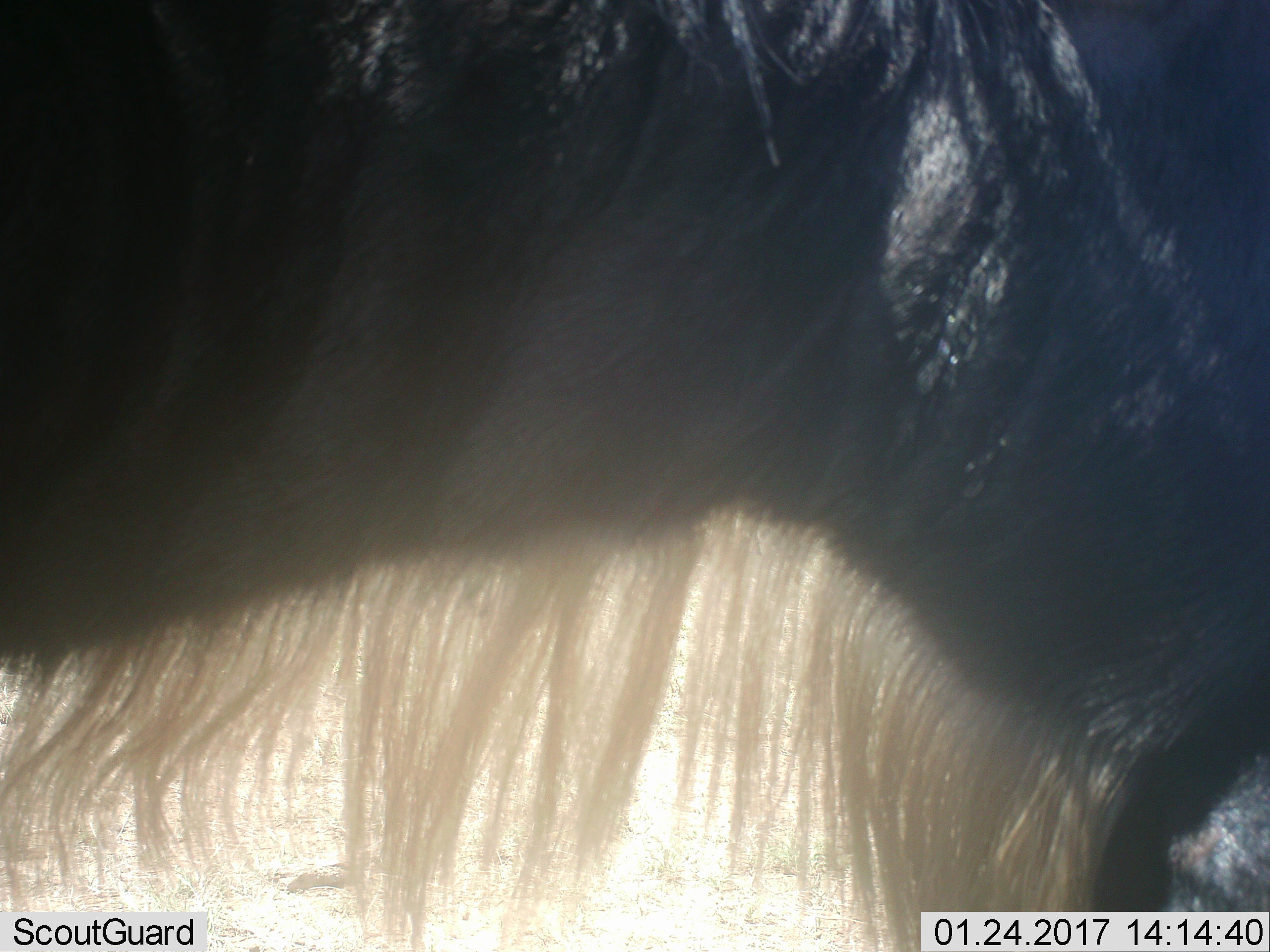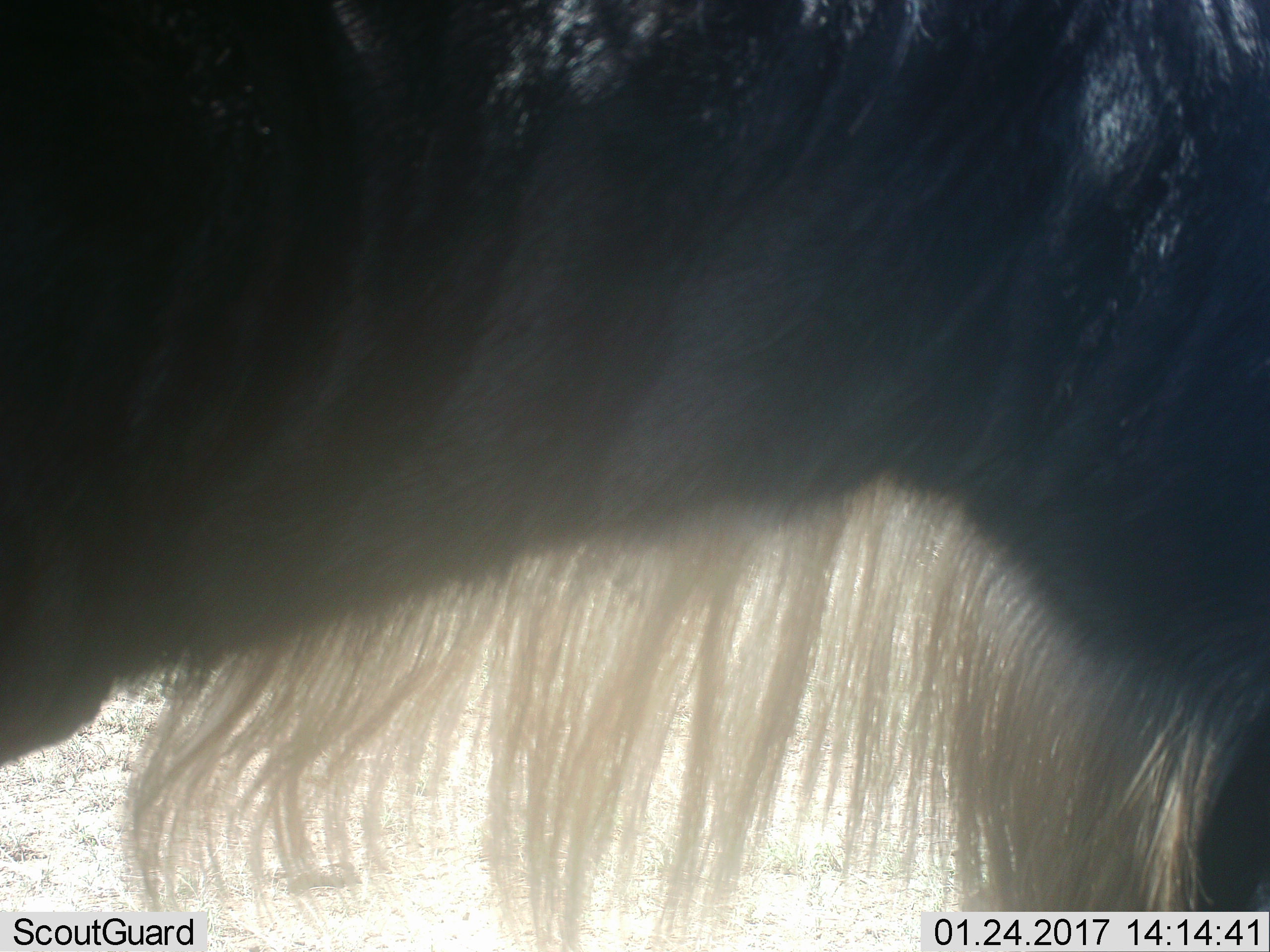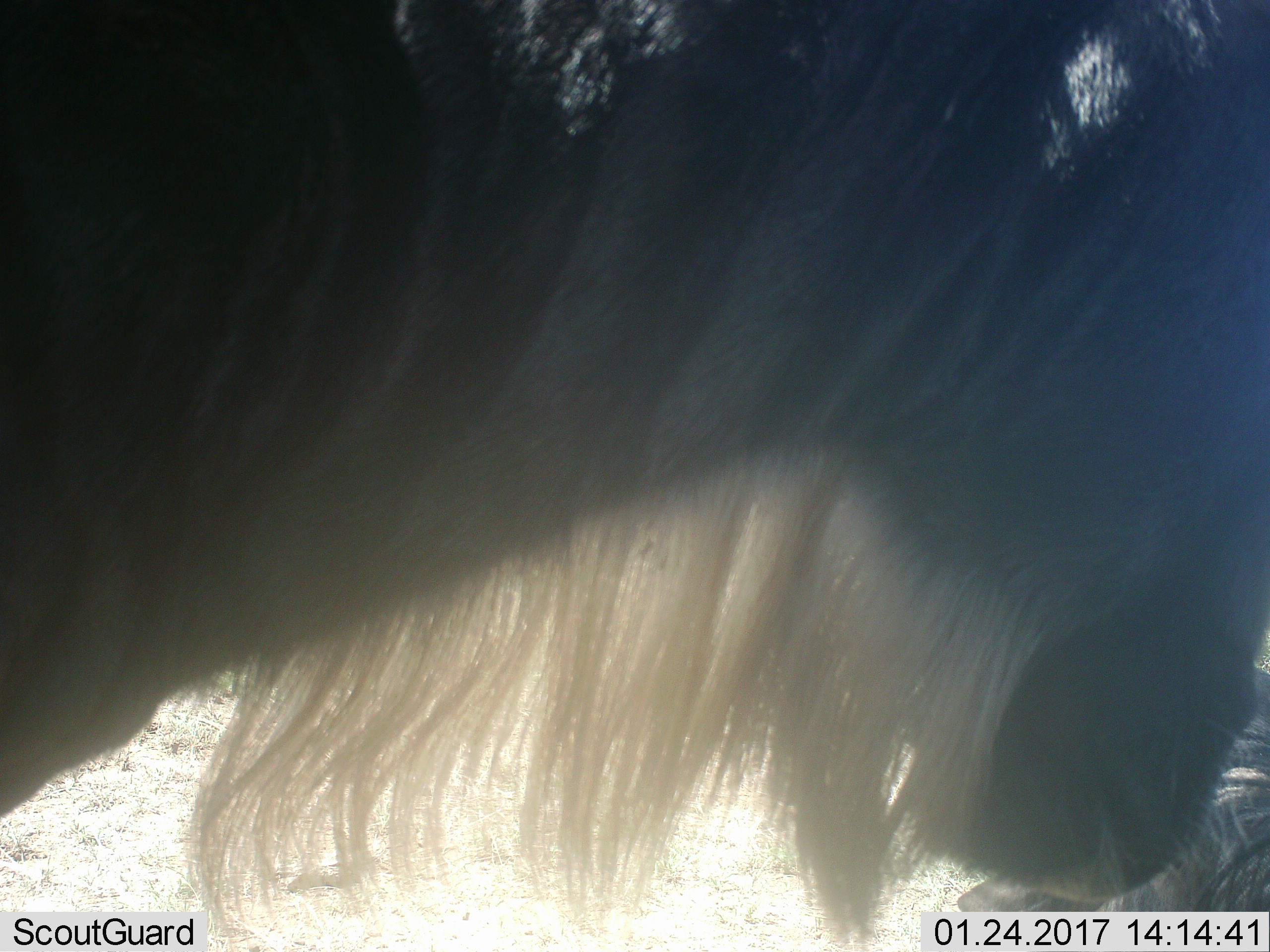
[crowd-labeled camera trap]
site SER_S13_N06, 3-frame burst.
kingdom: Animalia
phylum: Chordata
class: Mammalia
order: Artiodactyla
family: Bovidae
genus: Connochaetes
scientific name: Connochaetes taurinus taurinus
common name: blue wildebeest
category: wildebeestblue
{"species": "wildebeestblue (blue wildebeest) (Connochaetes taurinus taurinus)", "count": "2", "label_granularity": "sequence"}